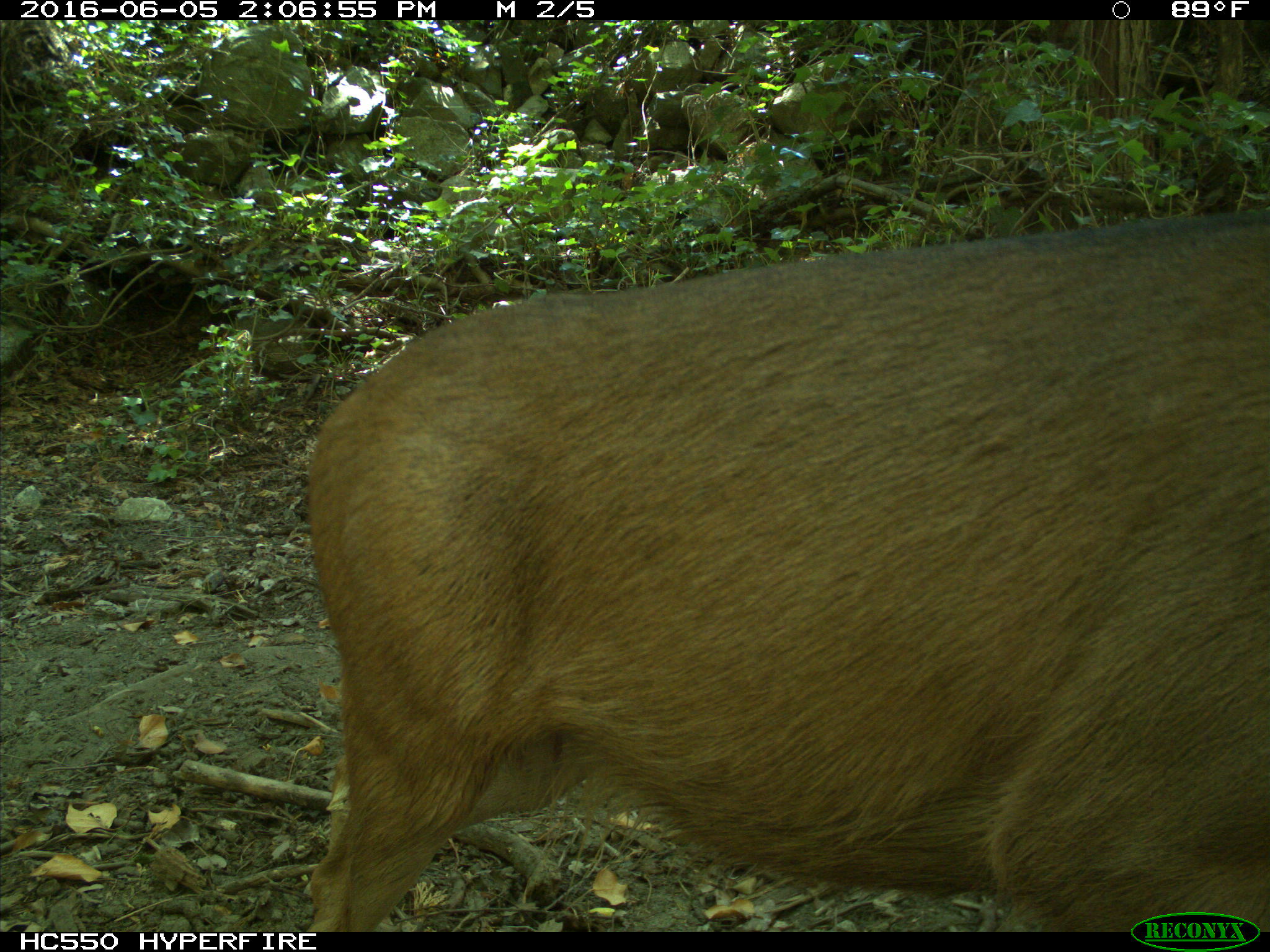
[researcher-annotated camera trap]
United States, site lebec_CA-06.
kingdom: Animalia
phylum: Chordata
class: Mammalia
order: Artiodactyla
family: Cervidae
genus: Odocoileus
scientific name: Odocoileus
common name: deer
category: unidentified deer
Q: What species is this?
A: Unidentified deer (deer) (Odocoileus).